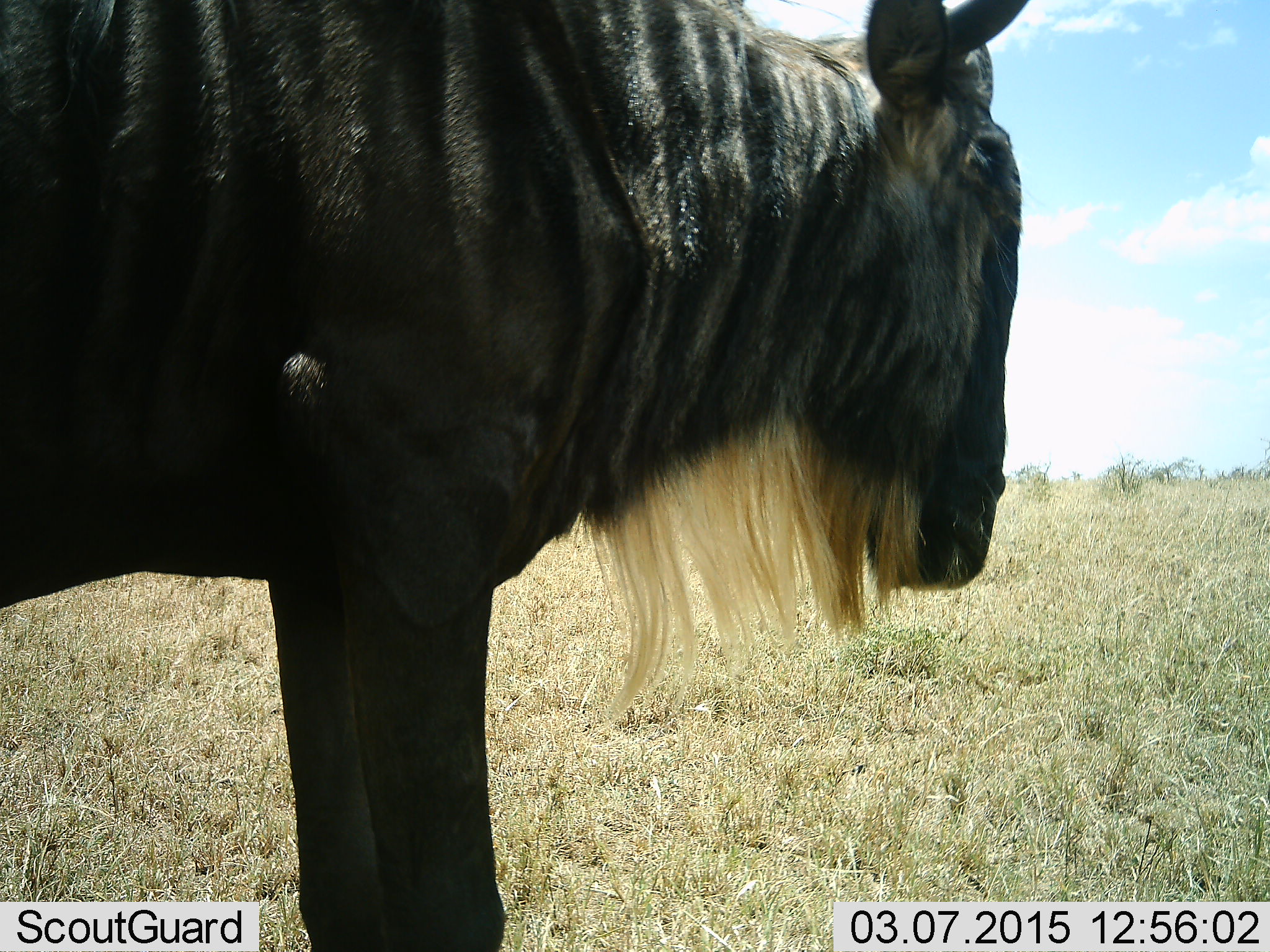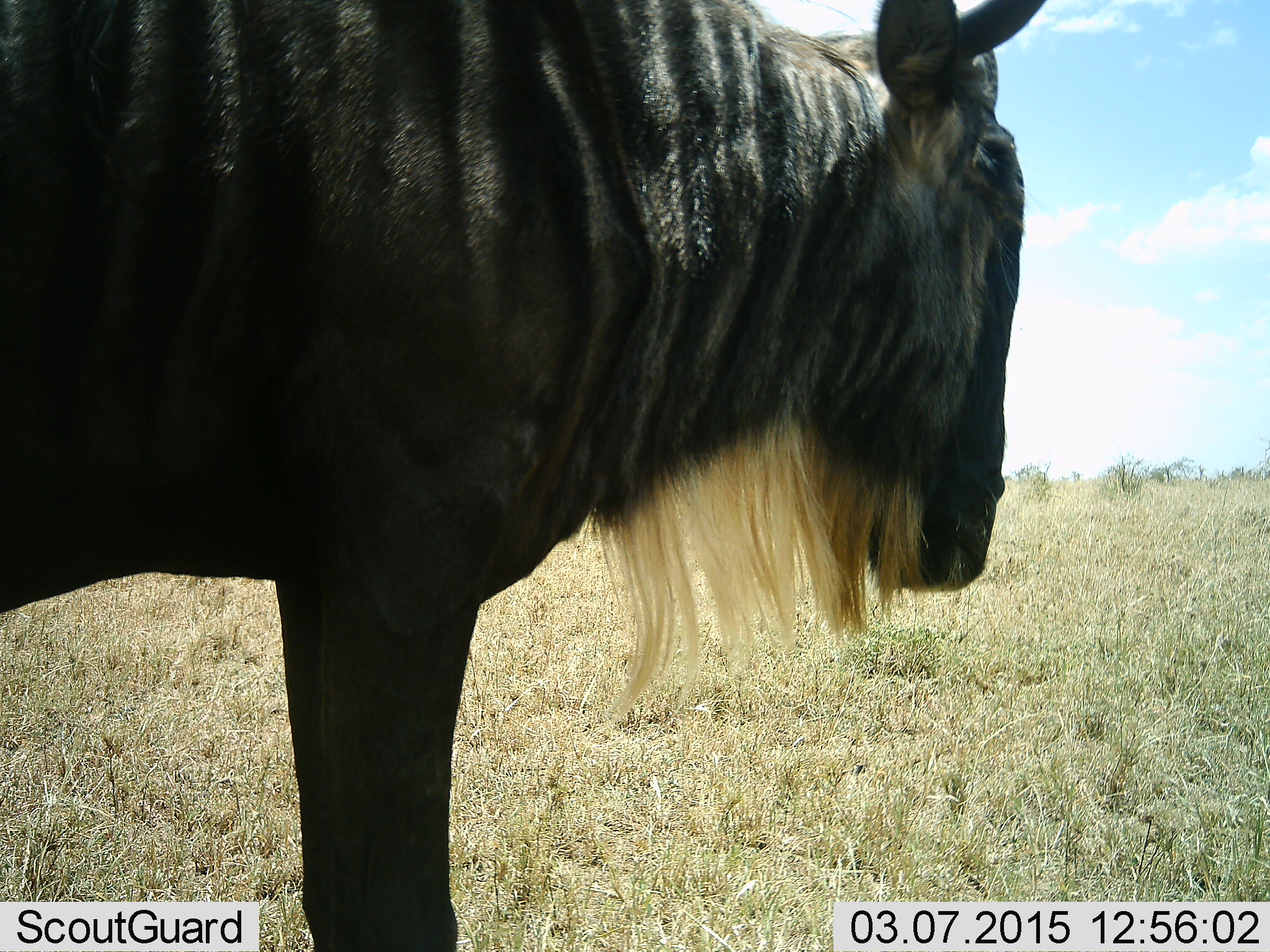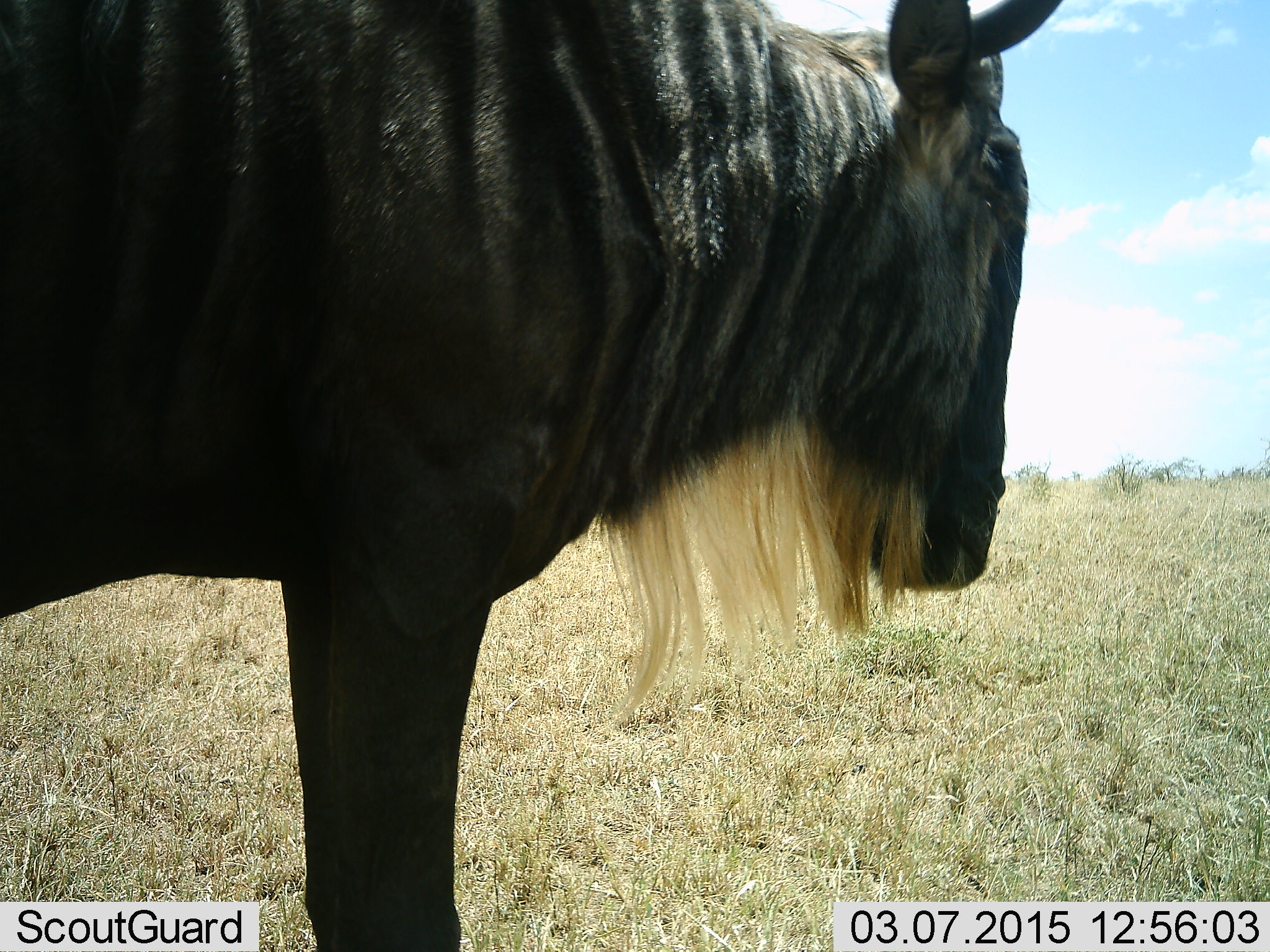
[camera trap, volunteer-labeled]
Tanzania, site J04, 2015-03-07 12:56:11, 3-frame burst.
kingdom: Animalia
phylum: Chordata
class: Mammalia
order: Artiodactyla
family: Bovidae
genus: Connochaetes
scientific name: Connochaetes taurinus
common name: blue wildebeest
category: wildebeest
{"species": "wildebeest (blue wildebeest) (Connochaetes taurinus)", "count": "1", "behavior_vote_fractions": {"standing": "90%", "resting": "0%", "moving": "10%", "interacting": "0%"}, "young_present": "0%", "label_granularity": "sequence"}